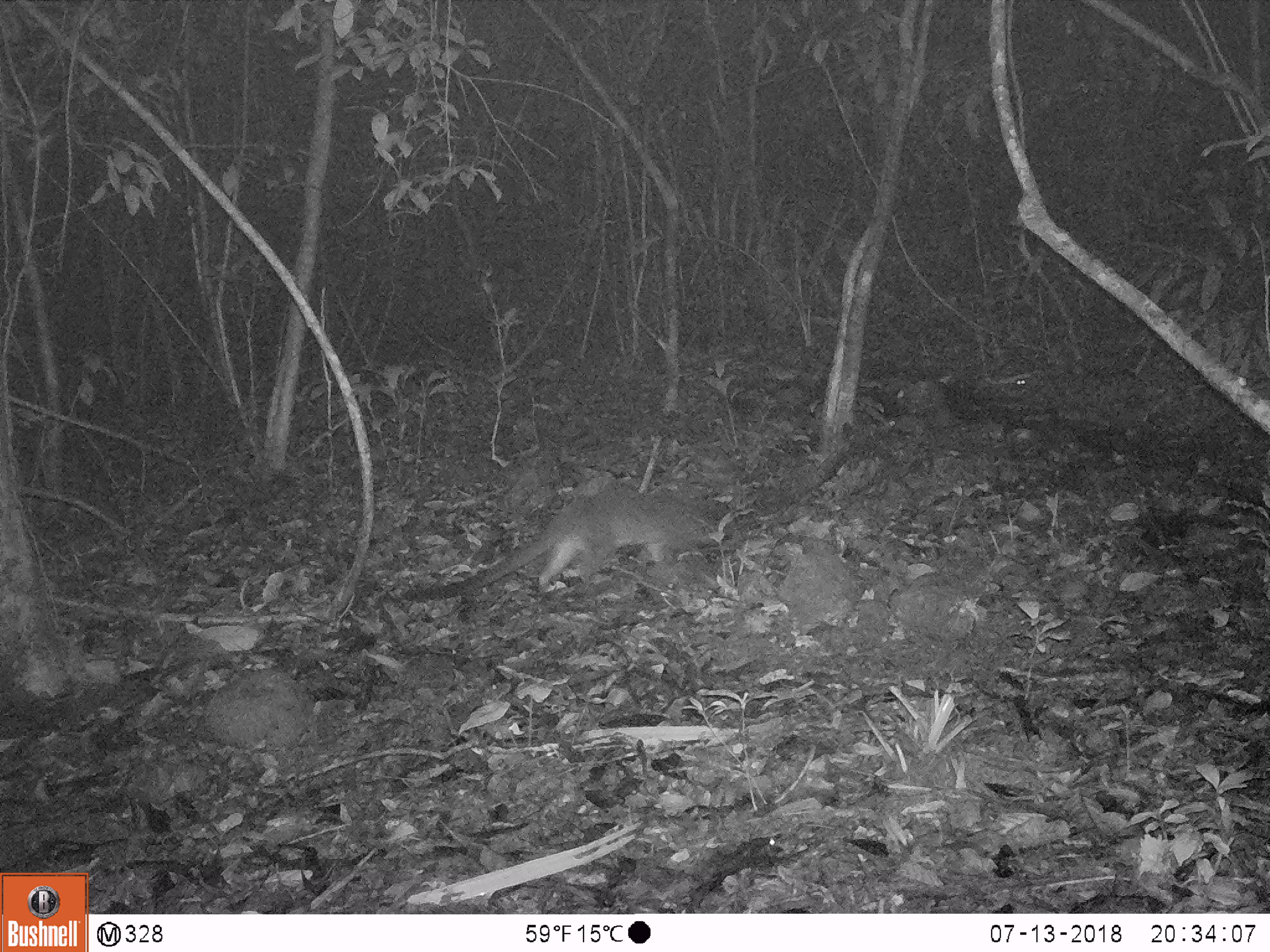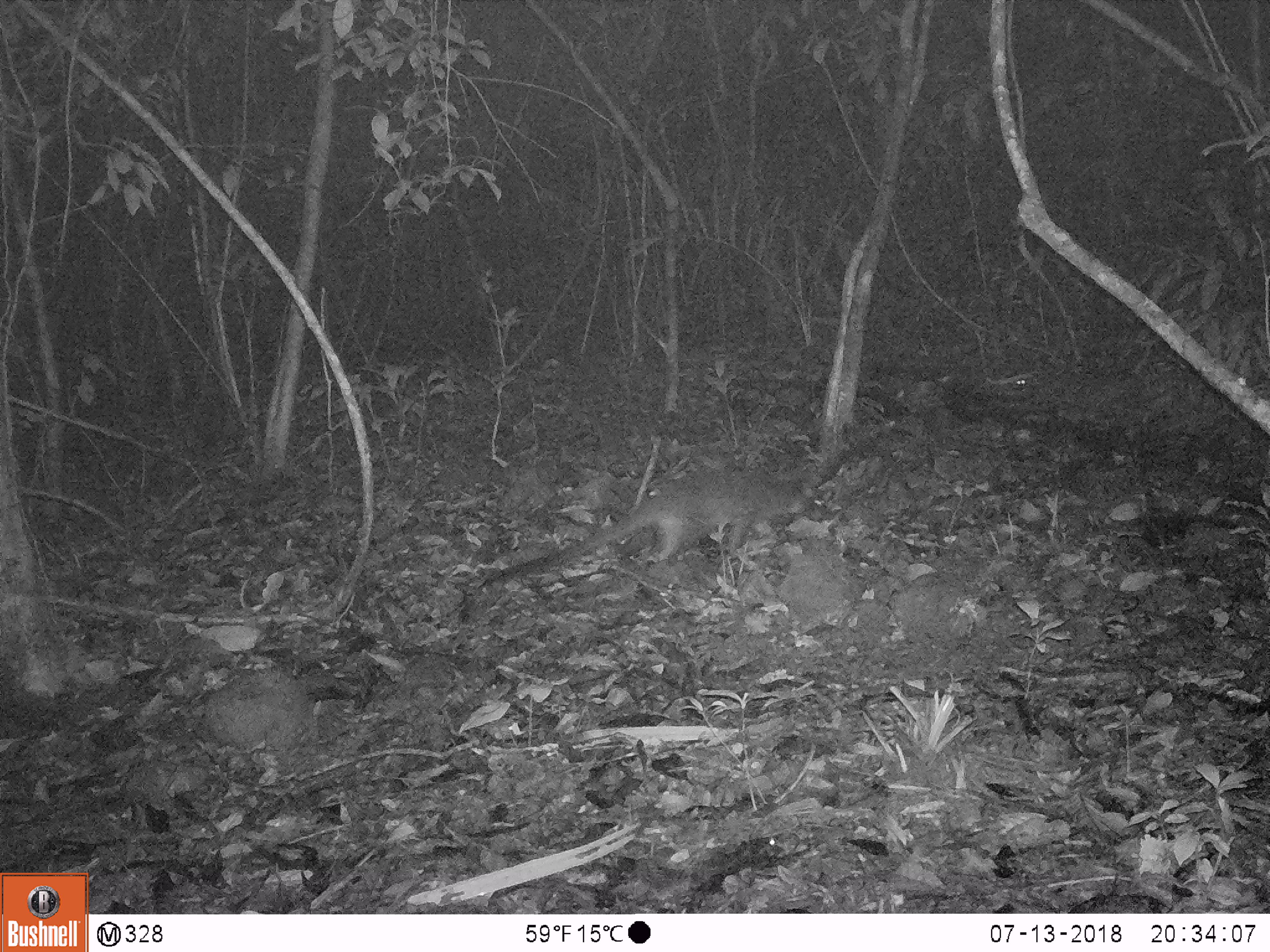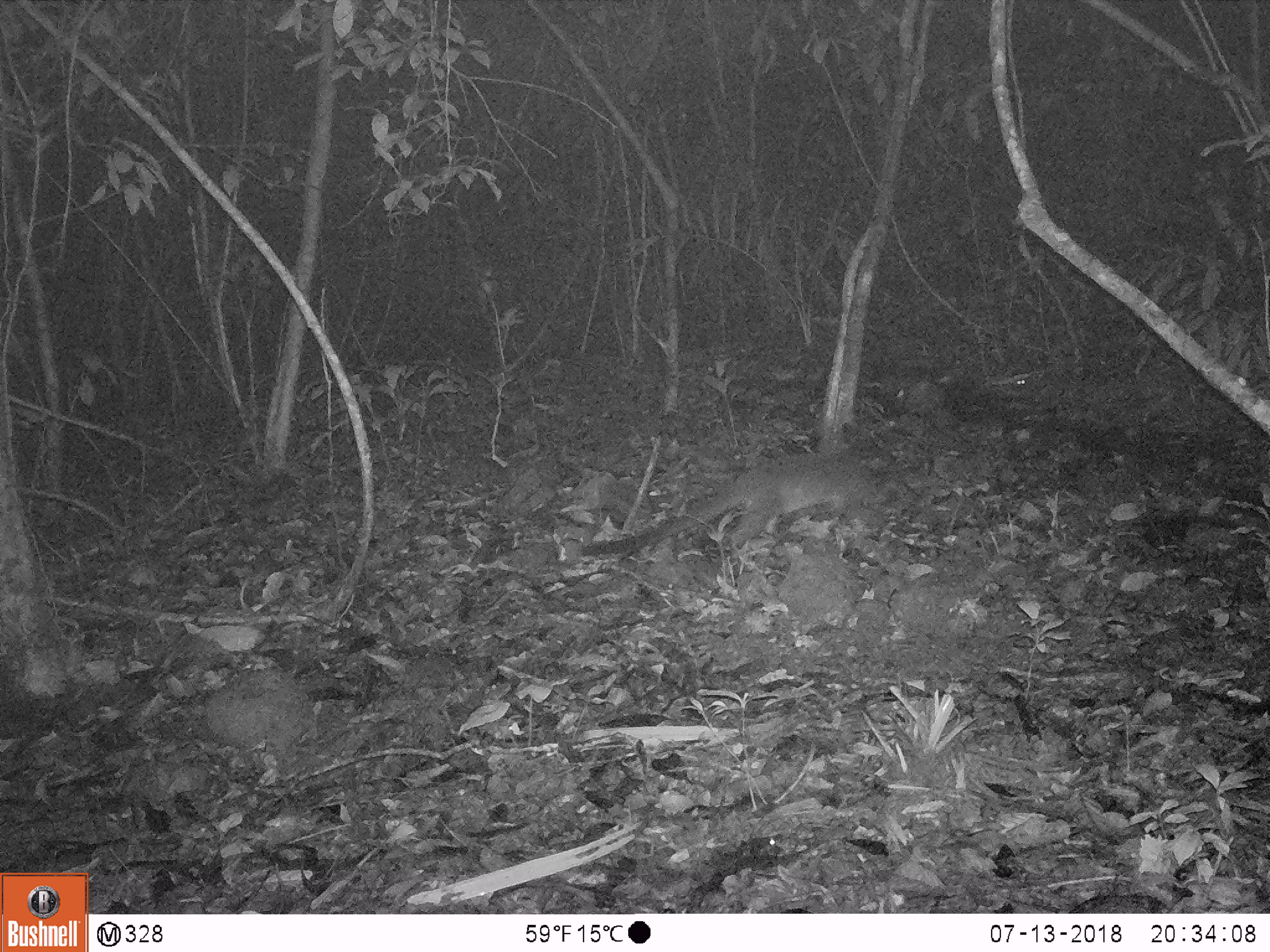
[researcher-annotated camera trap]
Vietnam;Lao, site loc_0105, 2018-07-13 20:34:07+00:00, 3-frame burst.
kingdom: Animalia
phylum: Chordata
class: Mammalia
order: Carnivora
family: Viverridae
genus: Paguma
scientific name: Paguma larvata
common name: masked palm civet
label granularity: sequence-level